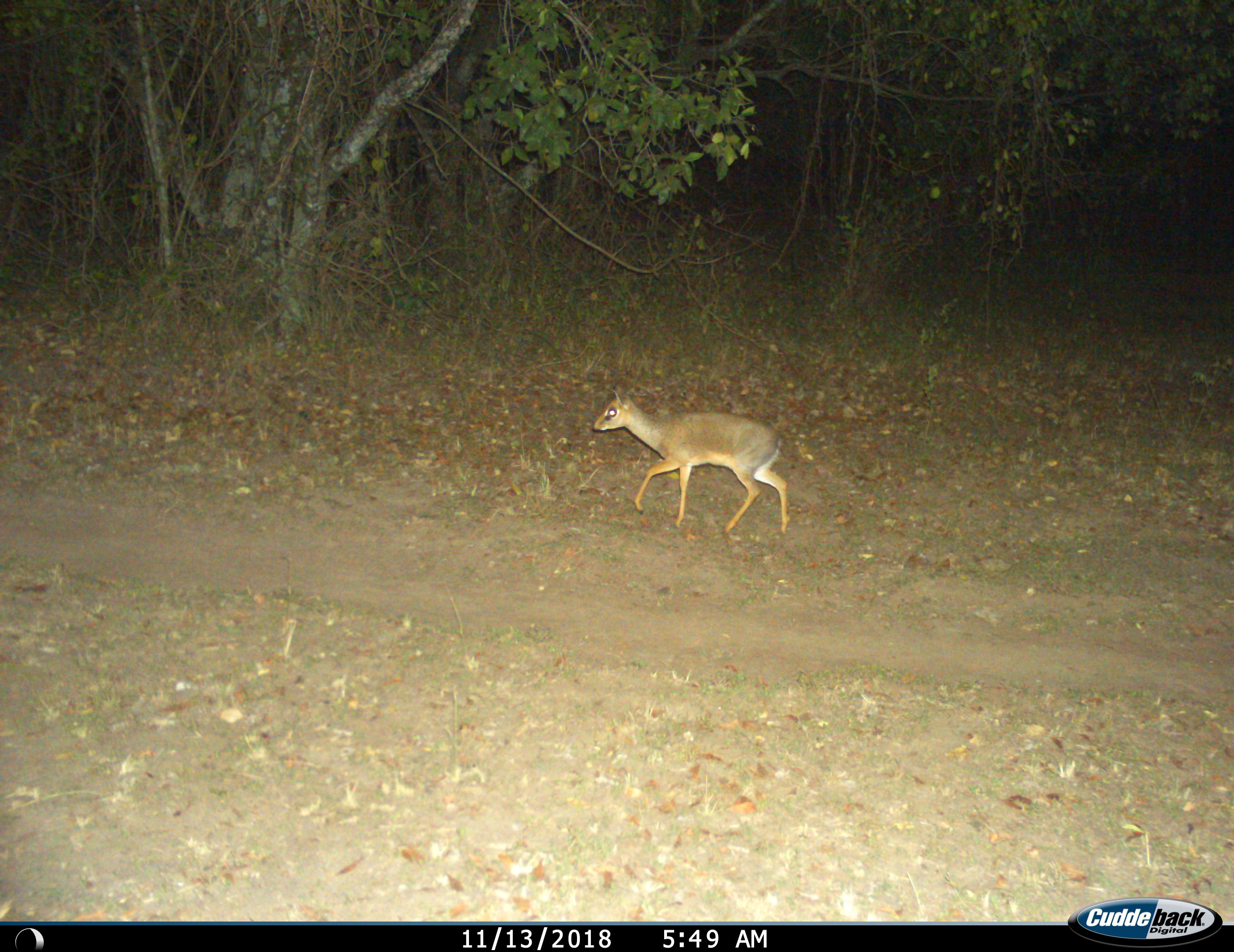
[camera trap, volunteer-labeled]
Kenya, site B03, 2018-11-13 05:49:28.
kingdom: Animalia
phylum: Chordata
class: Mammalia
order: Artiodactyla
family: Bovidae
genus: Madoqua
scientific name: Madoqua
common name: dikdik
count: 1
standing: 0%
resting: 0%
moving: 100%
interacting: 0%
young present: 0%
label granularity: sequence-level